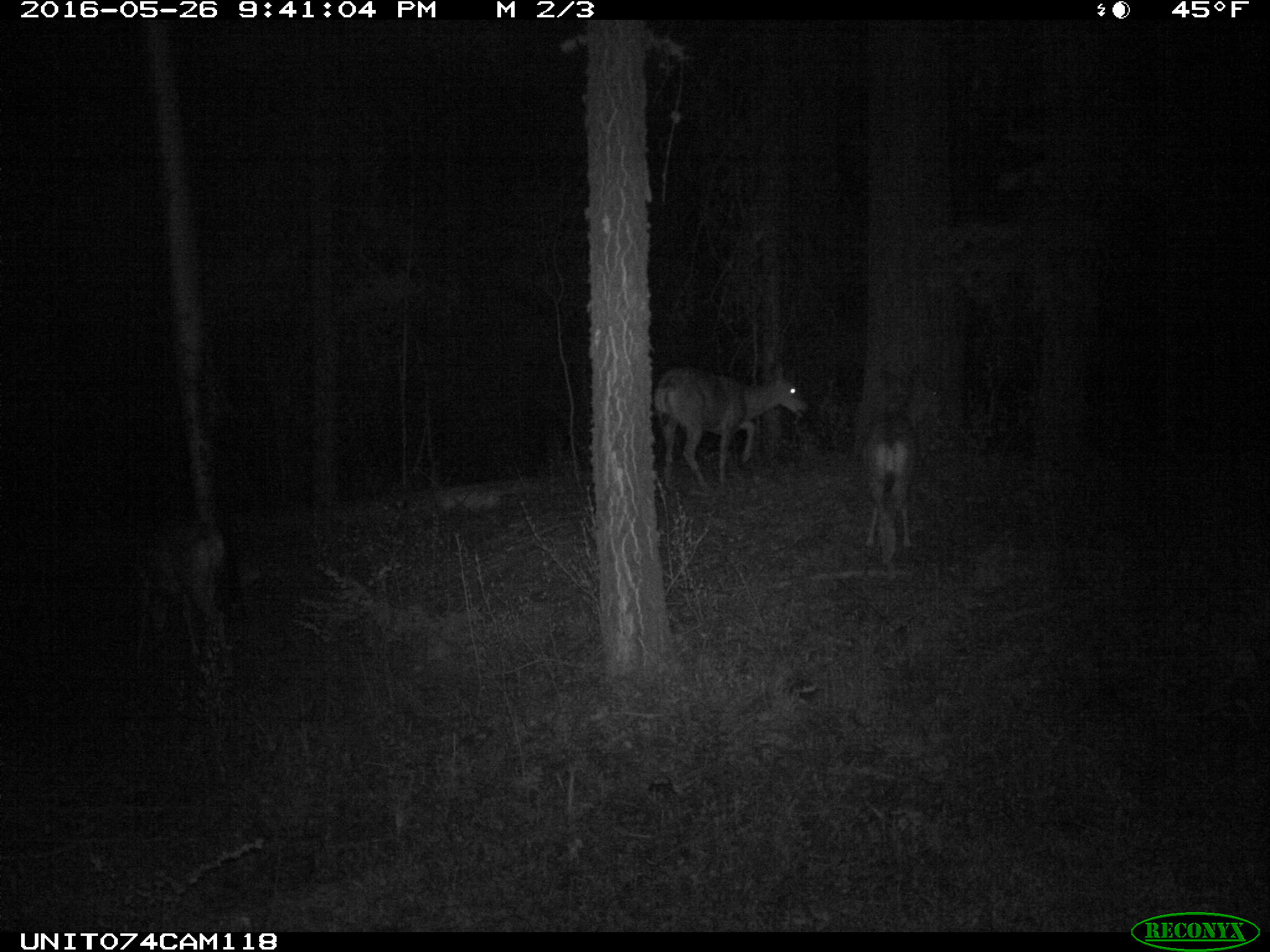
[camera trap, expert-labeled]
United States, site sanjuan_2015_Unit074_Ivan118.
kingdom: Animalia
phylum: Chordata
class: Mammalia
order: Artiodactyla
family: Cervidae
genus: Odocoileus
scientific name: Odocoileus hemionus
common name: mule deer